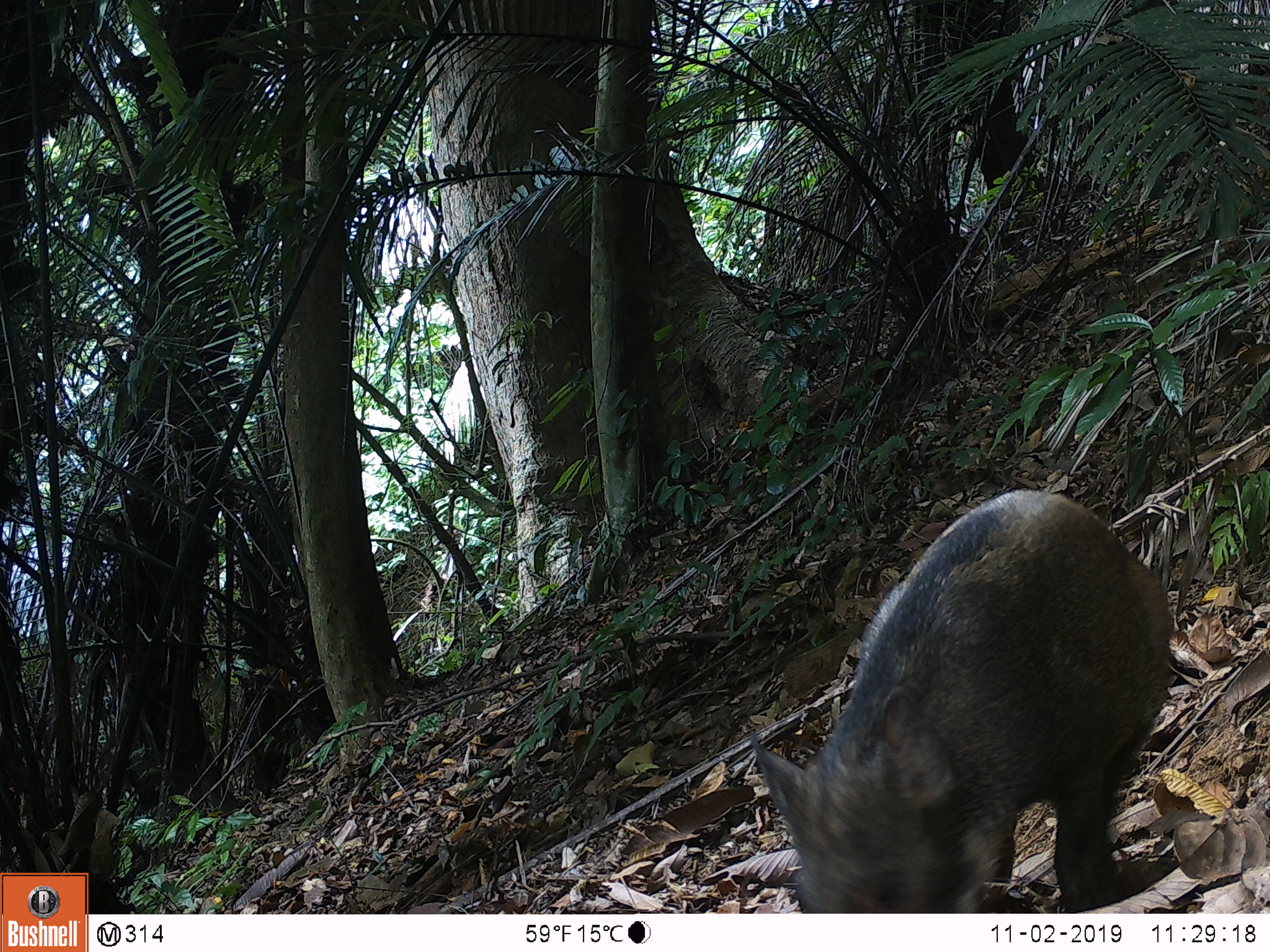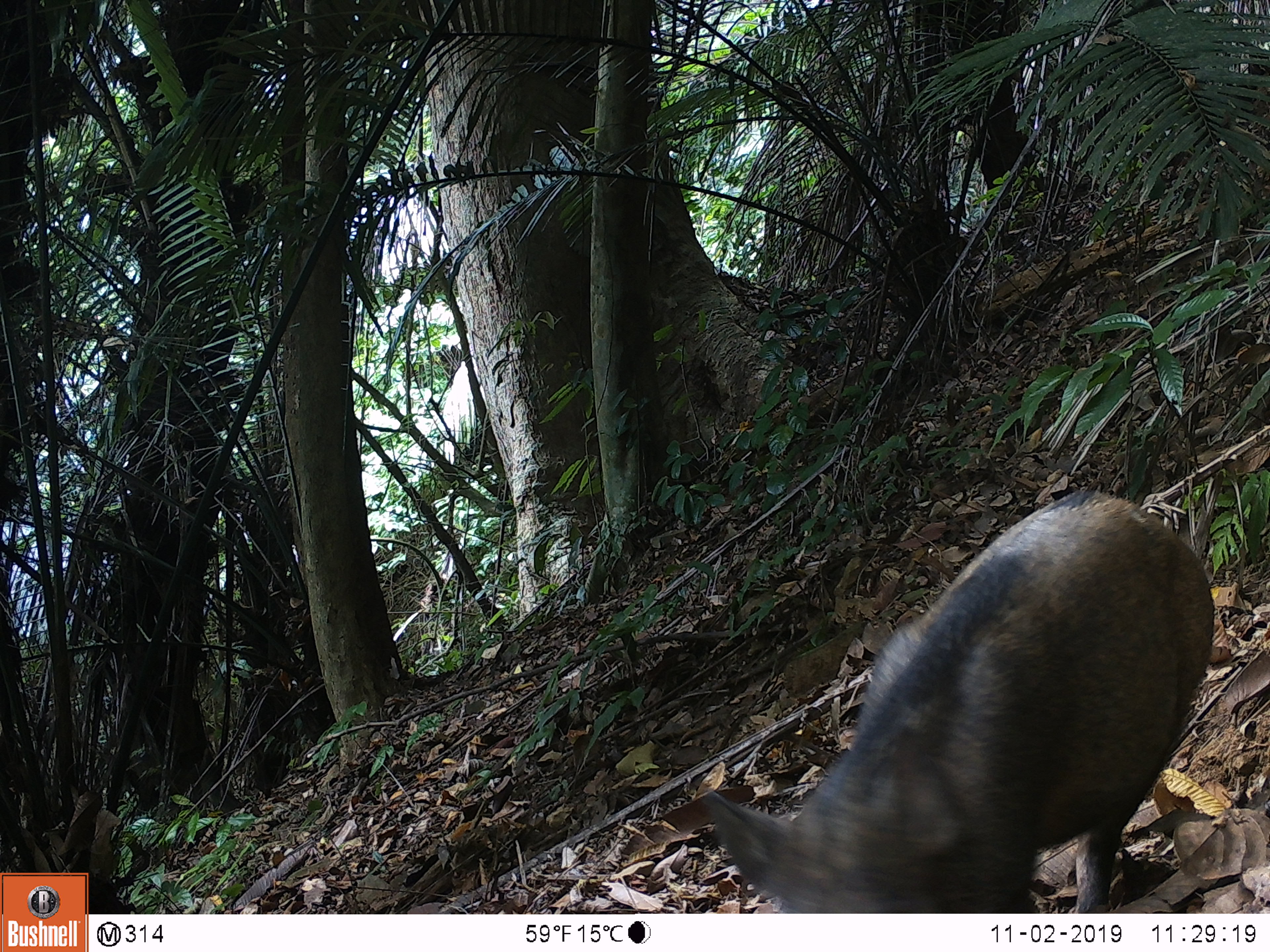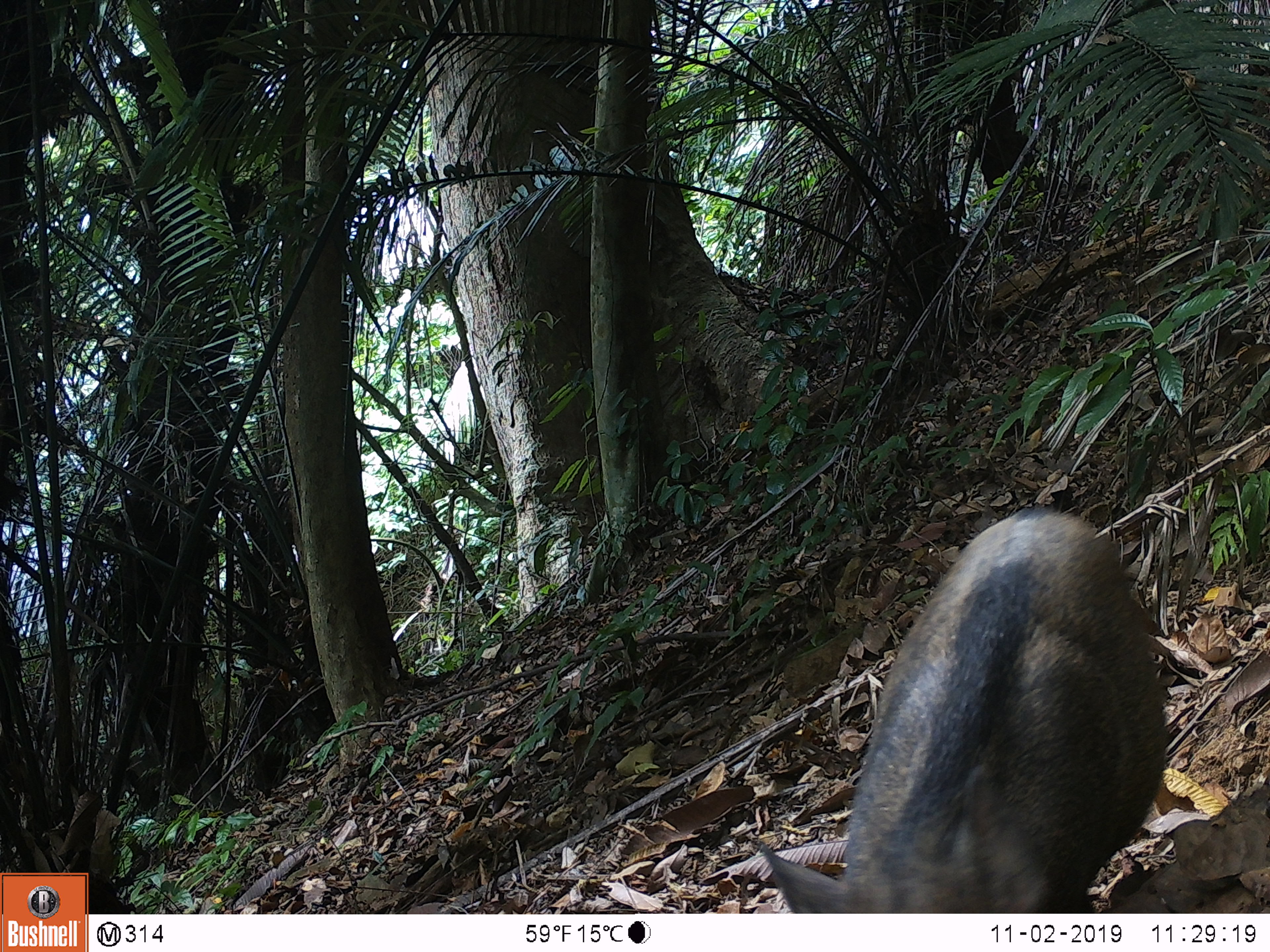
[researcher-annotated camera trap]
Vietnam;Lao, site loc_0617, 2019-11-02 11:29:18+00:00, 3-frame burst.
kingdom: Animalia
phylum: Chordata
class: Mammalia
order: Artiodactyla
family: Suidae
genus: Sus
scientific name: Sus scrofa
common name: eurasian wild pig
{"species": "eurasian wild pig (Sus scrofa)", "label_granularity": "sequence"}